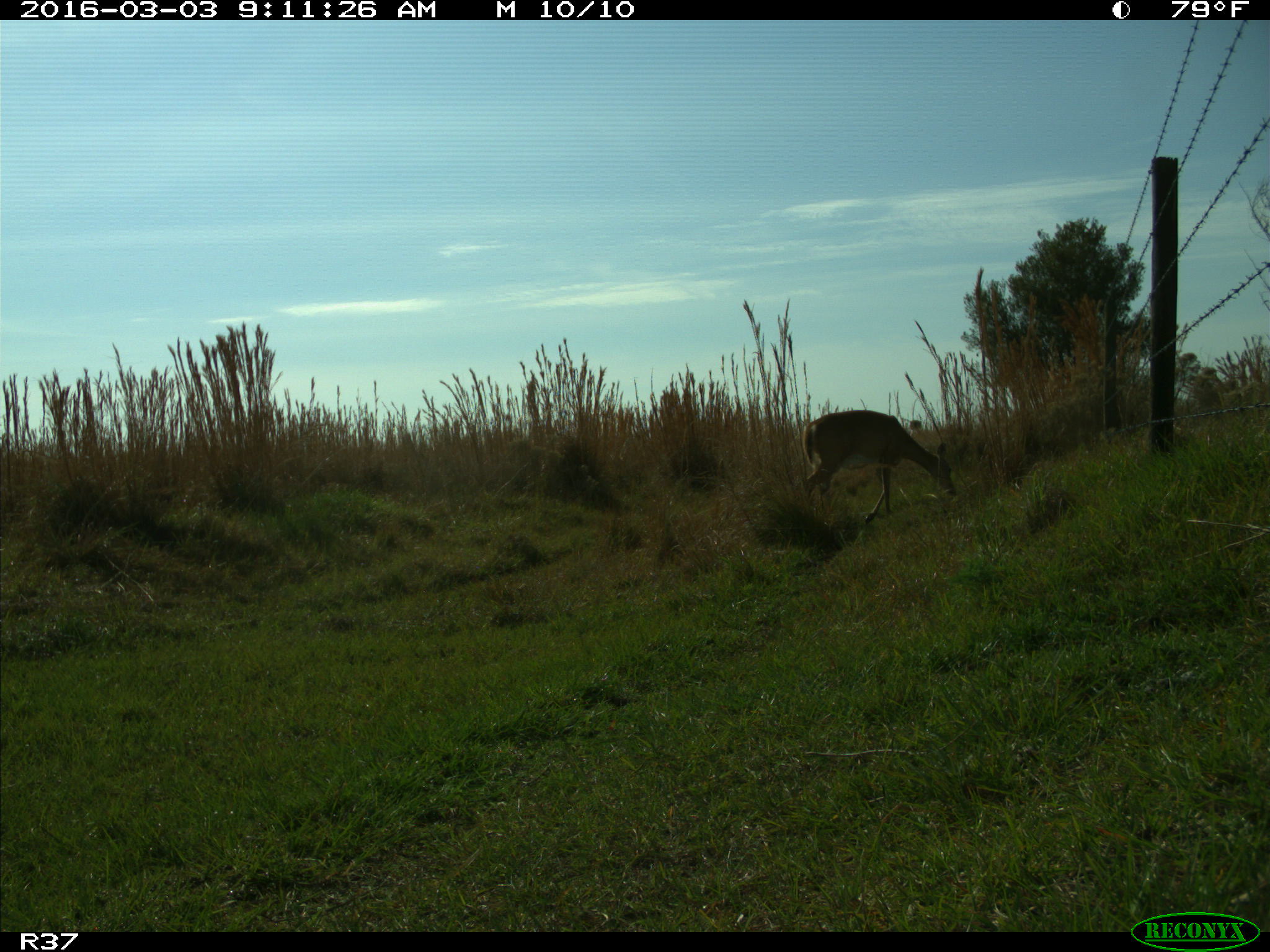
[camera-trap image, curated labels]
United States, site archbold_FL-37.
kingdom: Animalia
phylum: Chordata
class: Mammalia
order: Artiodactyla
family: Cervidae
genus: Odocoileus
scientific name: Odocoileus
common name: deer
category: unidentified deer